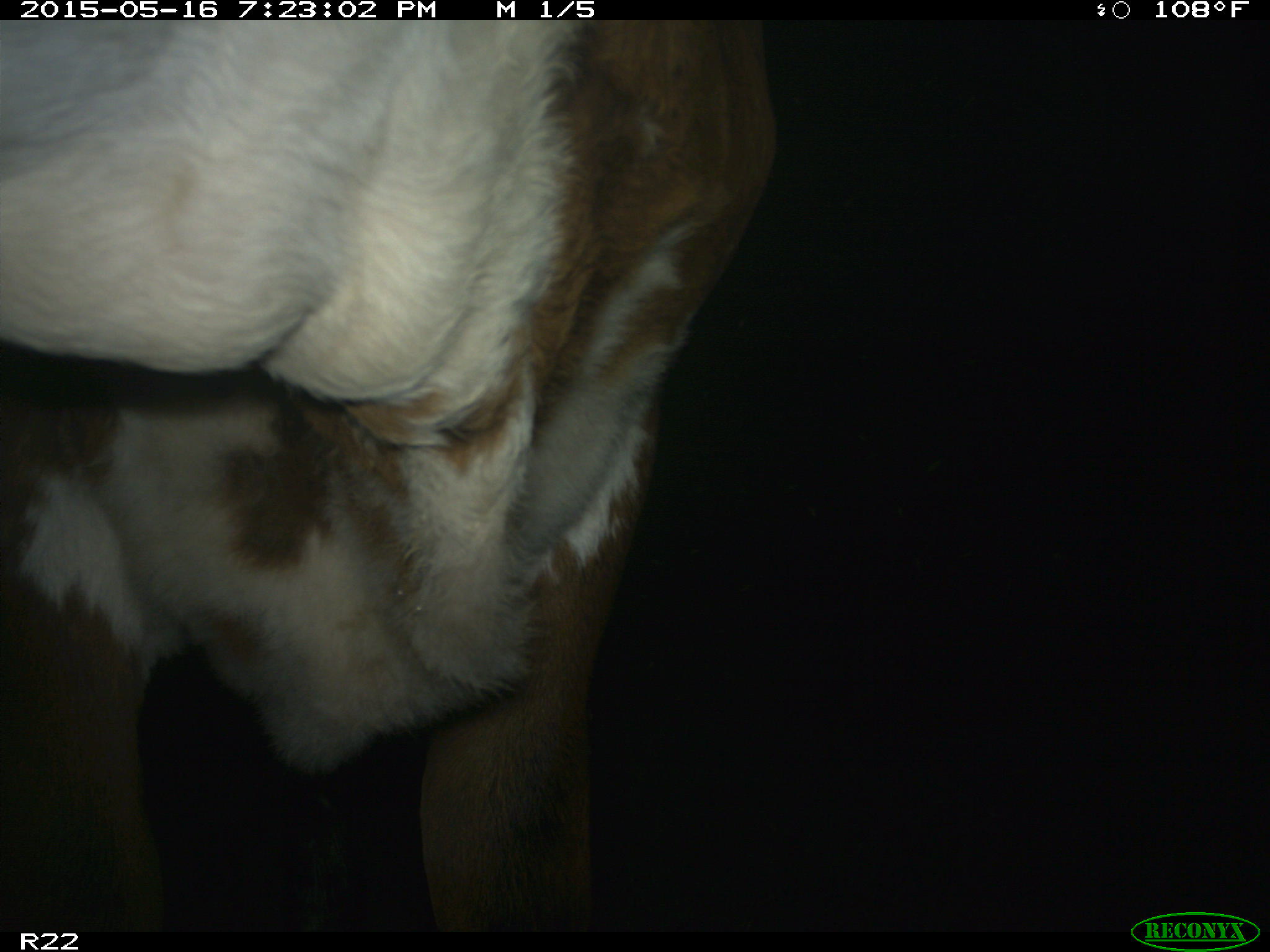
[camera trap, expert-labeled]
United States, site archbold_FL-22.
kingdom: Animalia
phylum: Chordata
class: Mammalia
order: Artiodactyla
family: Bovidae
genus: Bos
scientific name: Bos taurus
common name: domestic cow